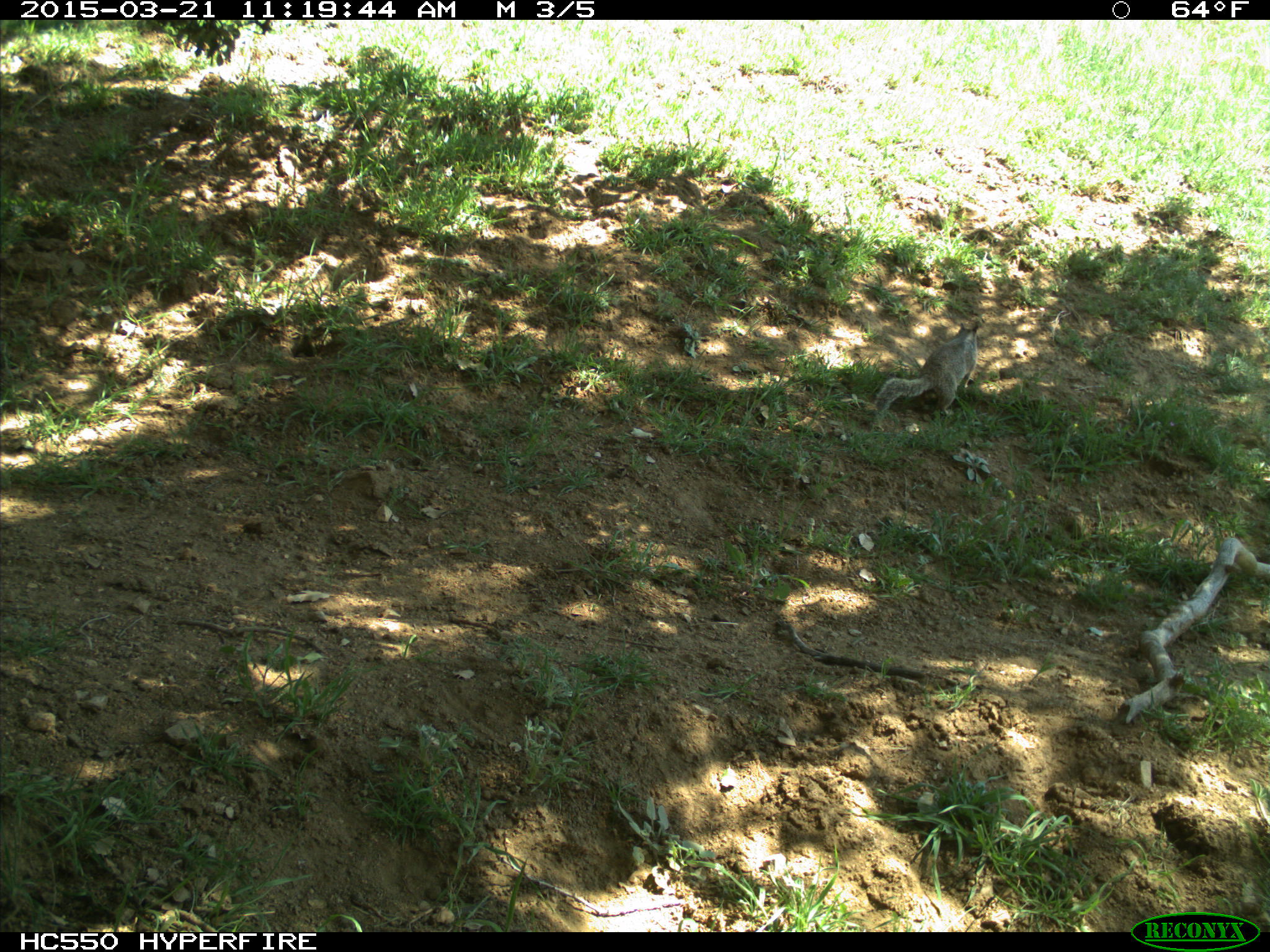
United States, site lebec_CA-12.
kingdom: Animalia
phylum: Chordata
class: Mammalia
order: Rodentia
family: Sciuridae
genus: Otospermophilus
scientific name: Otospermophilus beecheyi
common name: california ground squirrel